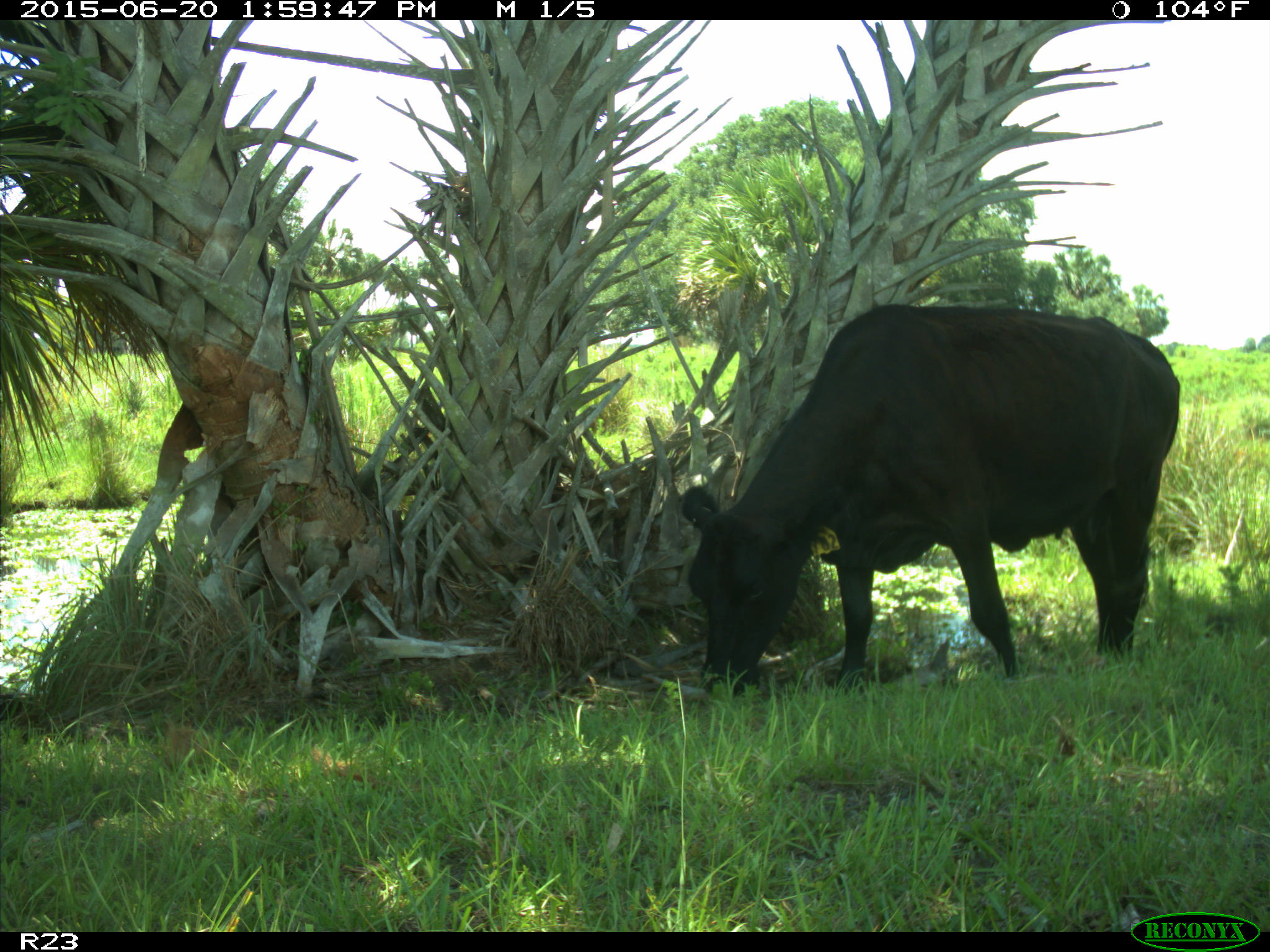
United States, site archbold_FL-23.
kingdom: Animalia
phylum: Chordata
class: Mammalia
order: Artiodactyla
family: Bovidae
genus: Bos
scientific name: Bos taurus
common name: domestic cow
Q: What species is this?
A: Bos taurus (domestic cow).